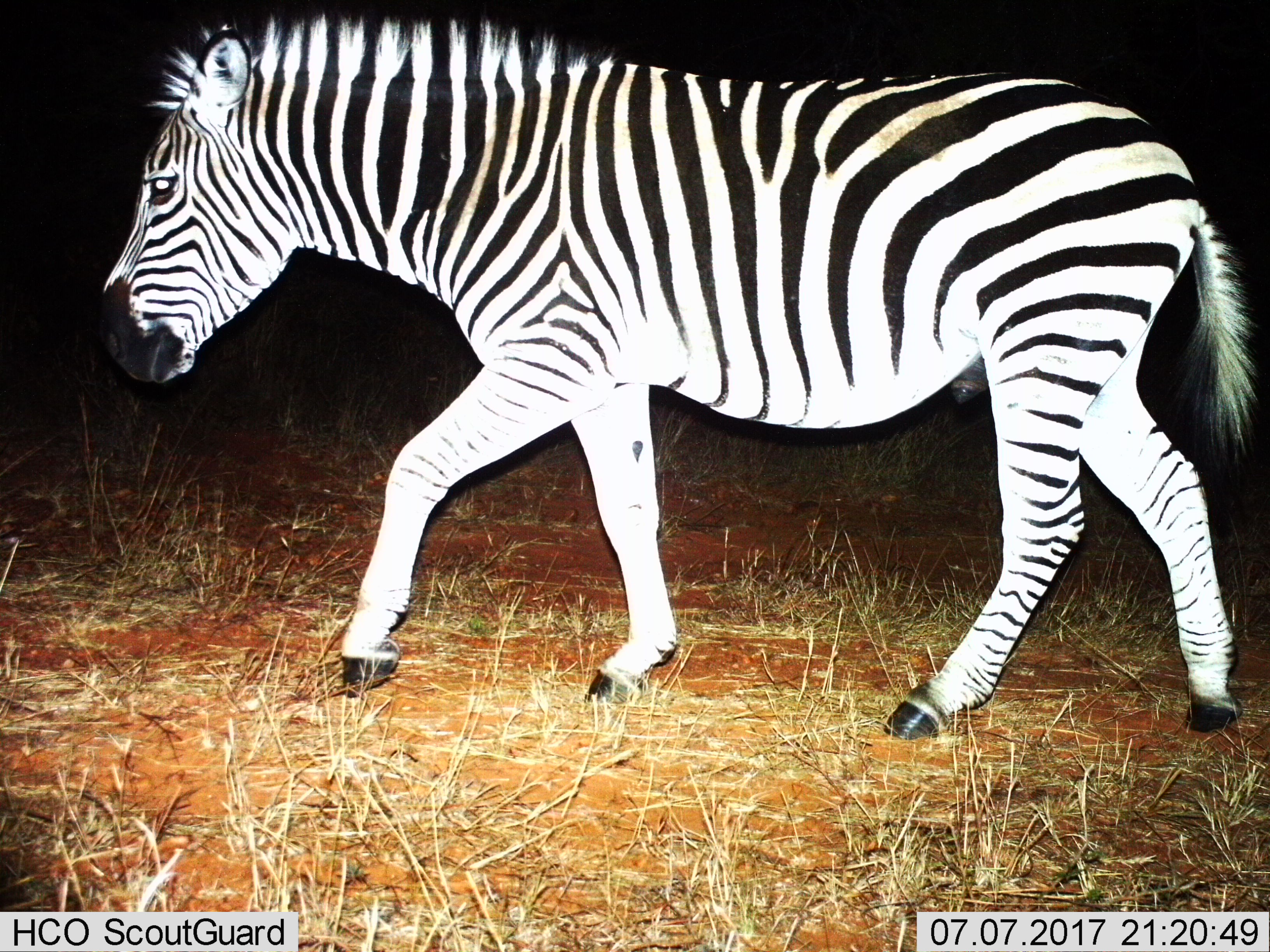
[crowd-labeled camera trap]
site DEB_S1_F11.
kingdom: Animalia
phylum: Chordata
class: Mammalia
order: Perissodactyla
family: Equidae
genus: Equus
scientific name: Equus quagga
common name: plains zebra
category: zebraplains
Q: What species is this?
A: Zebraplains (plains zebra) (Equus quagga).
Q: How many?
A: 1.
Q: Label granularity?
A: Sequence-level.